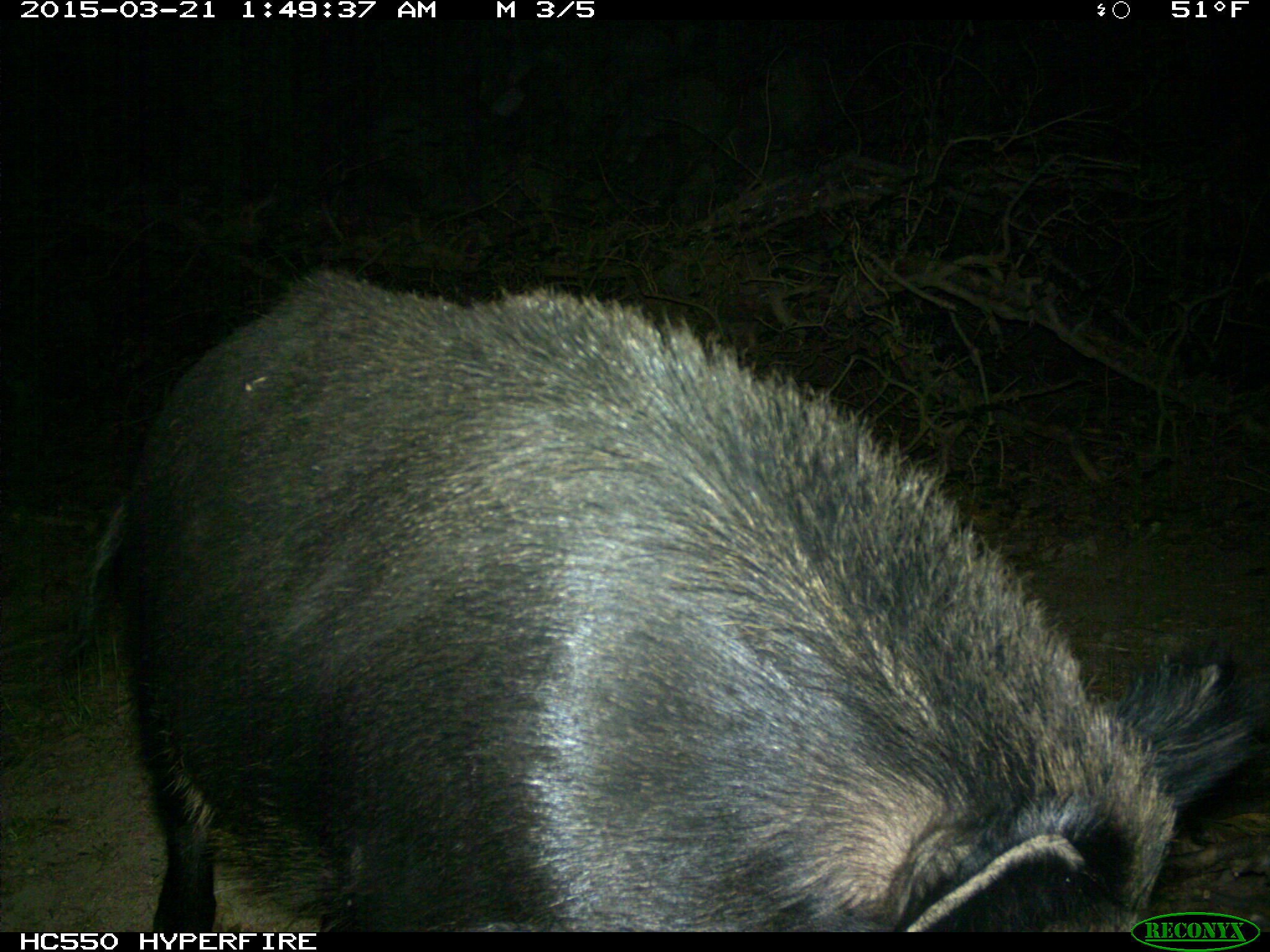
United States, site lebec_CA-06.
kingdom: Animalia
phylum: Chordata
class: Mammalia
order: Artiodactyla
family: Suidae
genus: Sus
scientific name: Sus scrofa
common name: wild boar